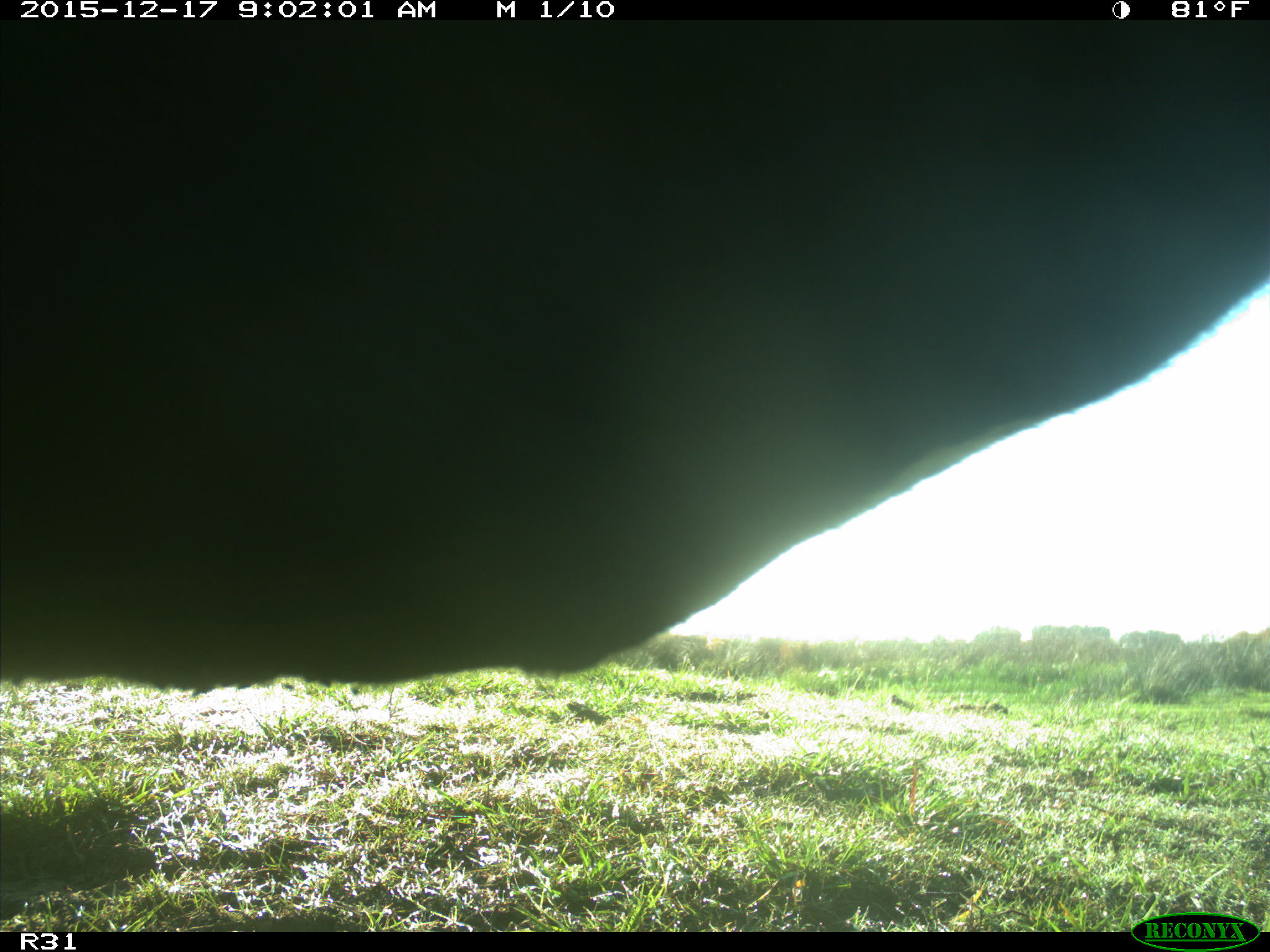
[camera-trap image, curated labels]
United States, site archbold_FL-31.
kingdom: Animalia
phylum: Chordata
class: Mammalia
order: Artiodactyla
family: Bovidae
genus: Bos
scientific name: Bos taurus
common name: domestic cow